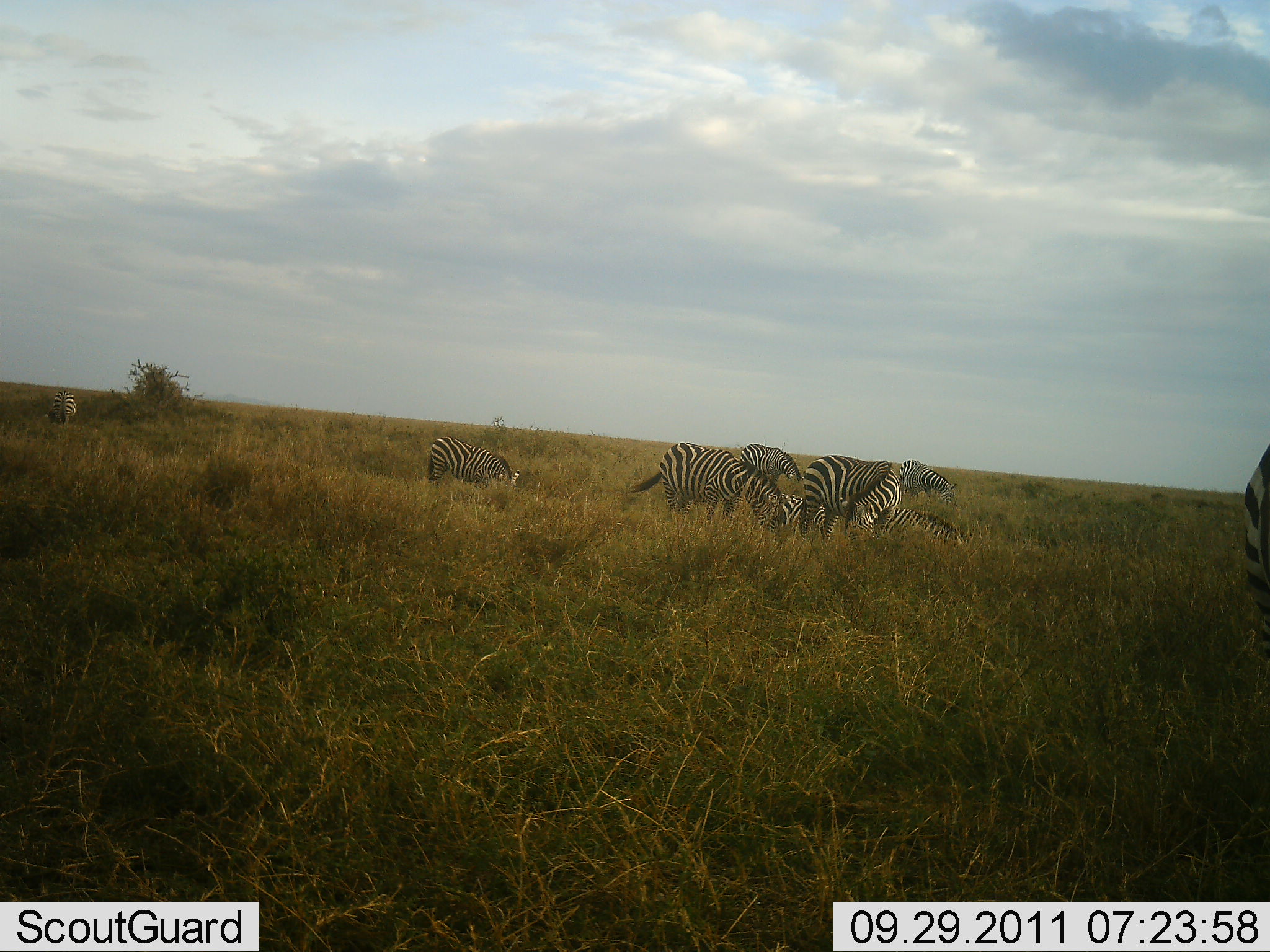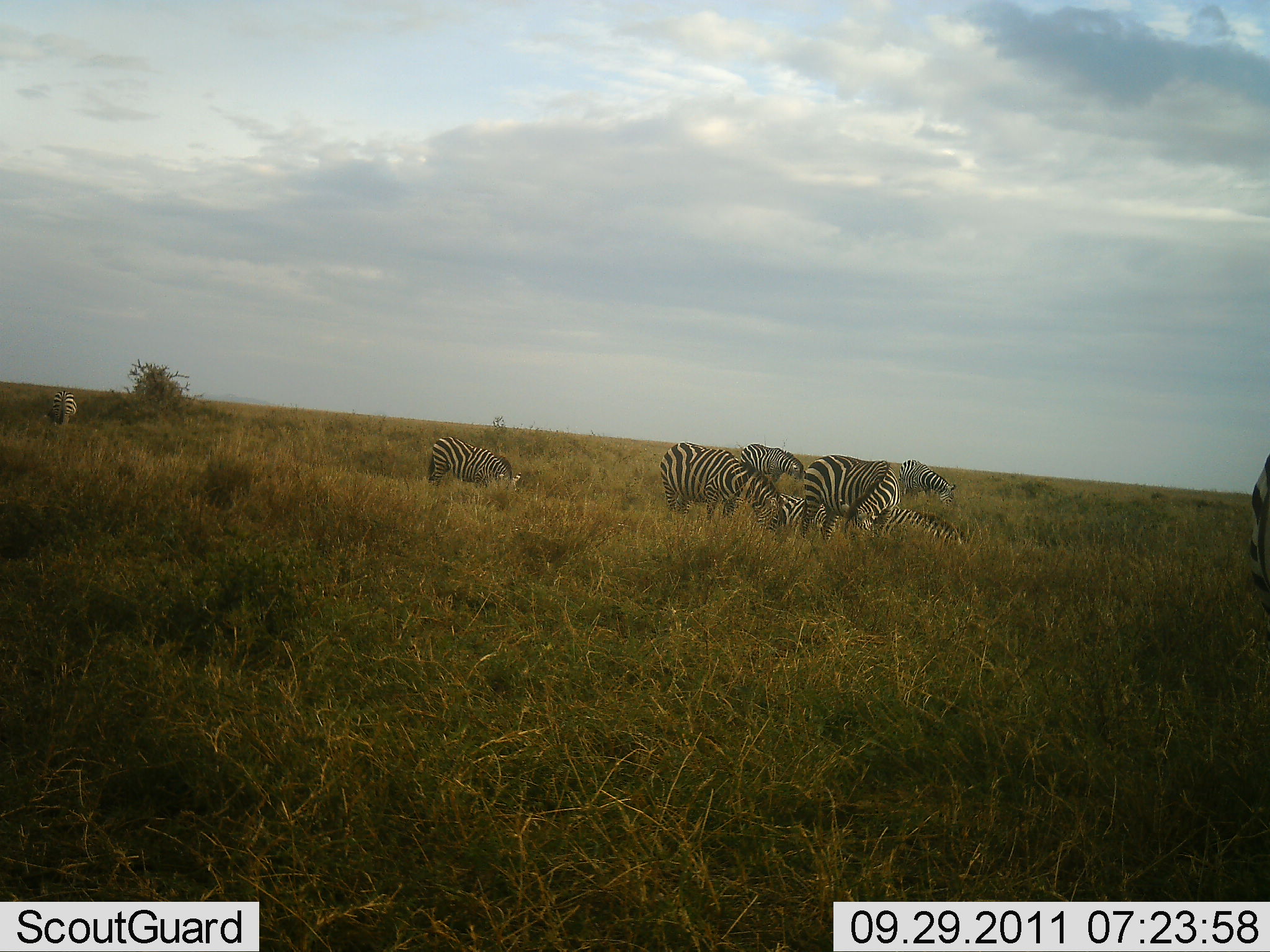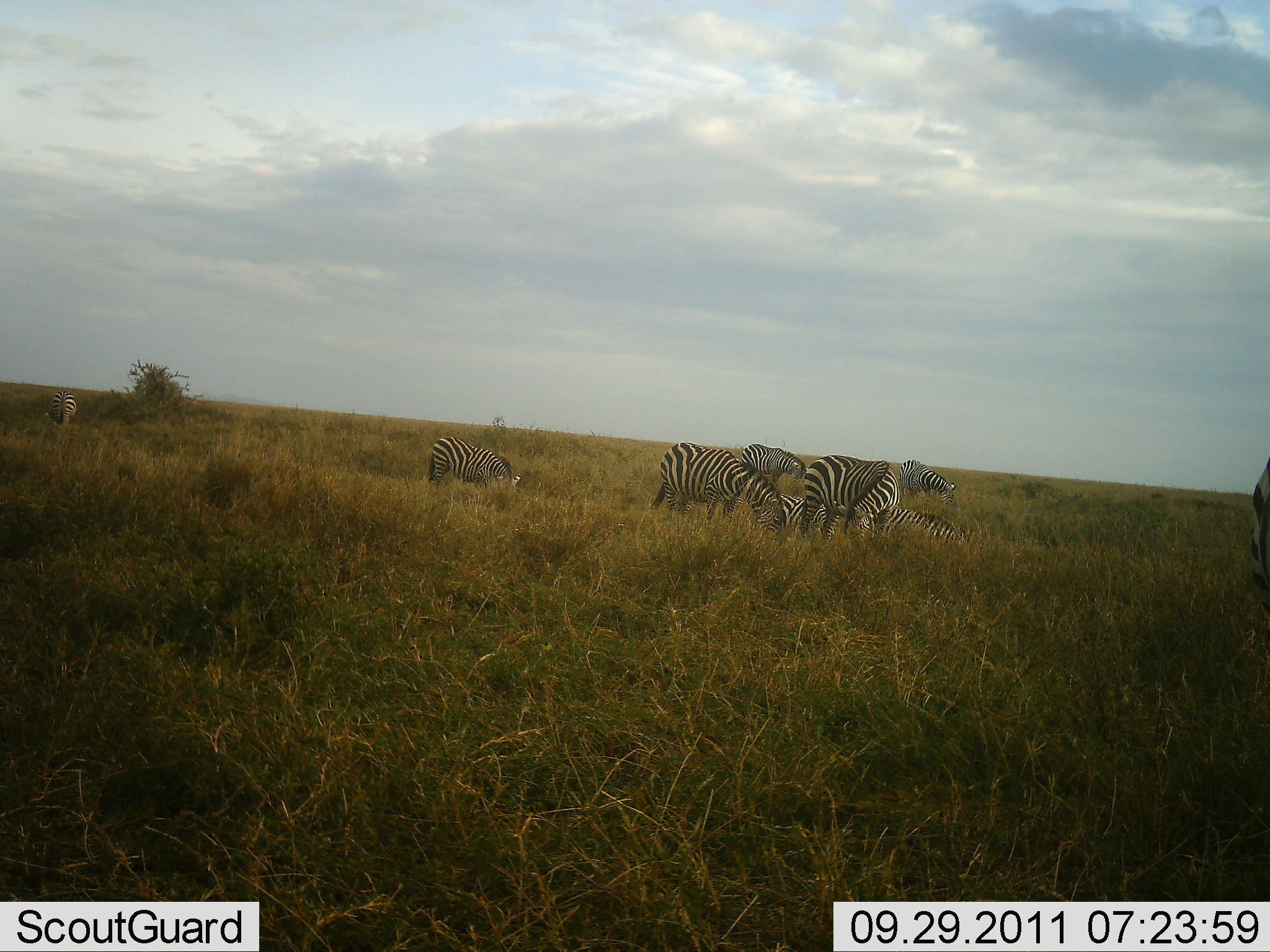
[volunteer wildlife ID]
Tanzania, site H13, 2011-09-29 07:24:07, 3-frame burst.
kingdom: Animalia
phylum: Chordata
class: Mammalia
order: Perissodactyla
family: Equidae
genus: Equus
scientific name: Equus quagga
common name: plains zebra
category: zebra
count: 8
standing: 53%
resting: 33%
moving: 7%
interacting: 0%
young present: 0%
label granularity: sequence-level